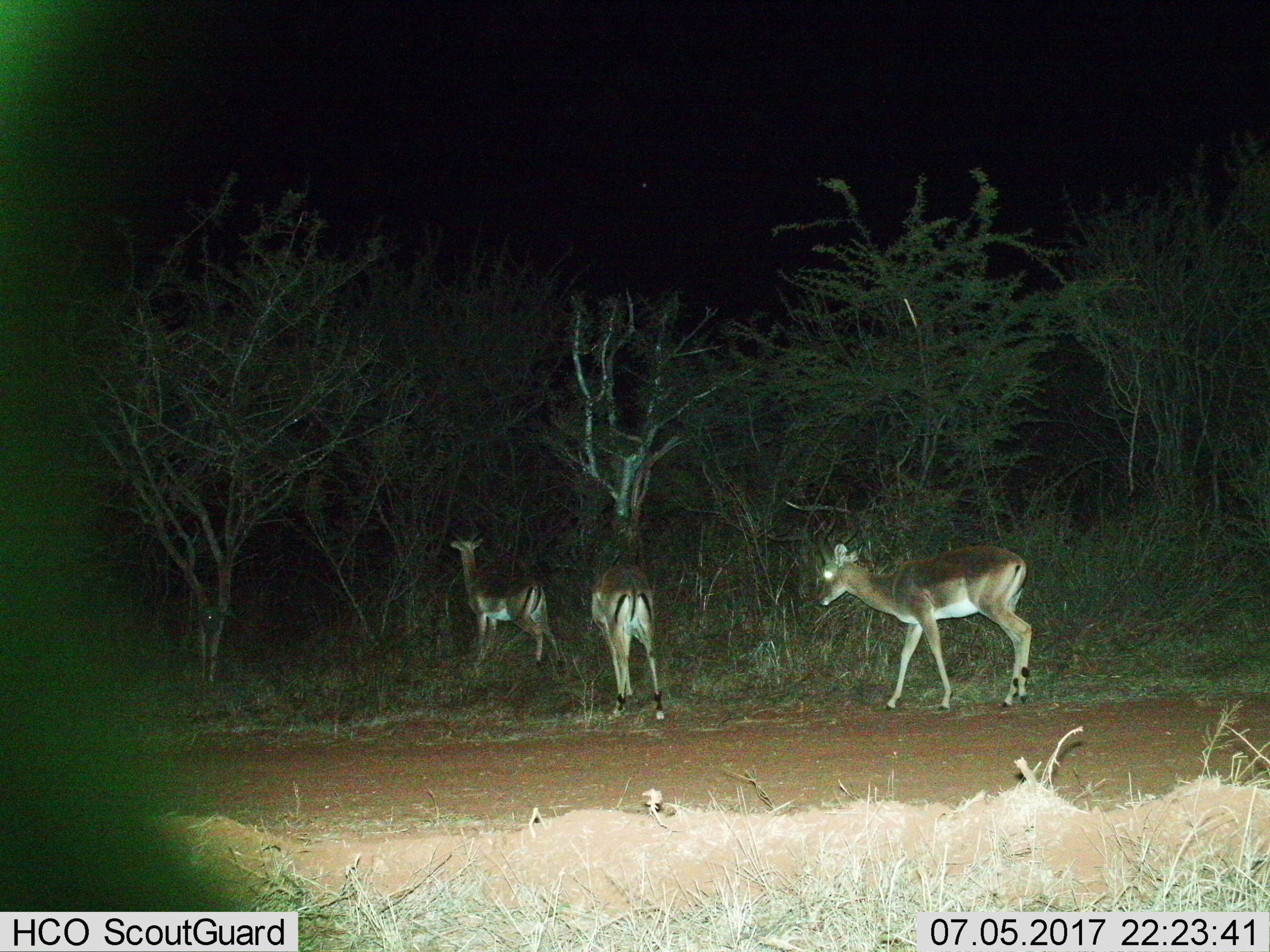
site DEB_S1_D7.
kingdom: Animalia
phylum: Chordata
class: Mammalia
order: Artiodactyla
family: Bovidae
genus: Aepyceros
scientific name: Aepyceros melampus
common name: impala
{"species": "impala (Aepyceros melampus)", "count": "3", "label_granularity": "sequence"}